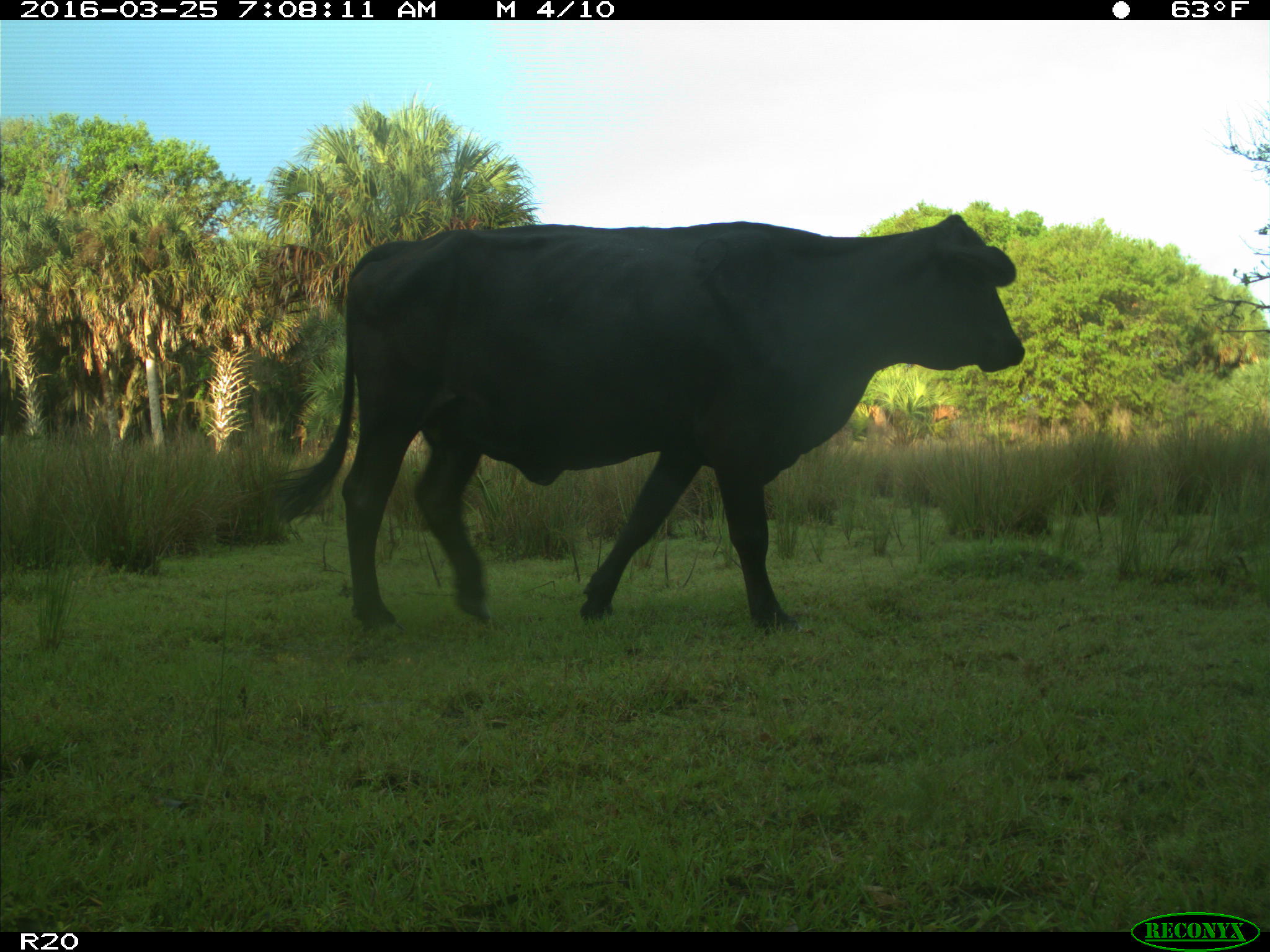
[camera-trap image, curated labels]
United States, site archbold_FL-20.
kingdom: Animalia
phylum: Chordata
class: Mammalia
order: Artiodactyla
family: Bovidae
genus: Bos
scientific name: Bos taurus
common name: domestic cow